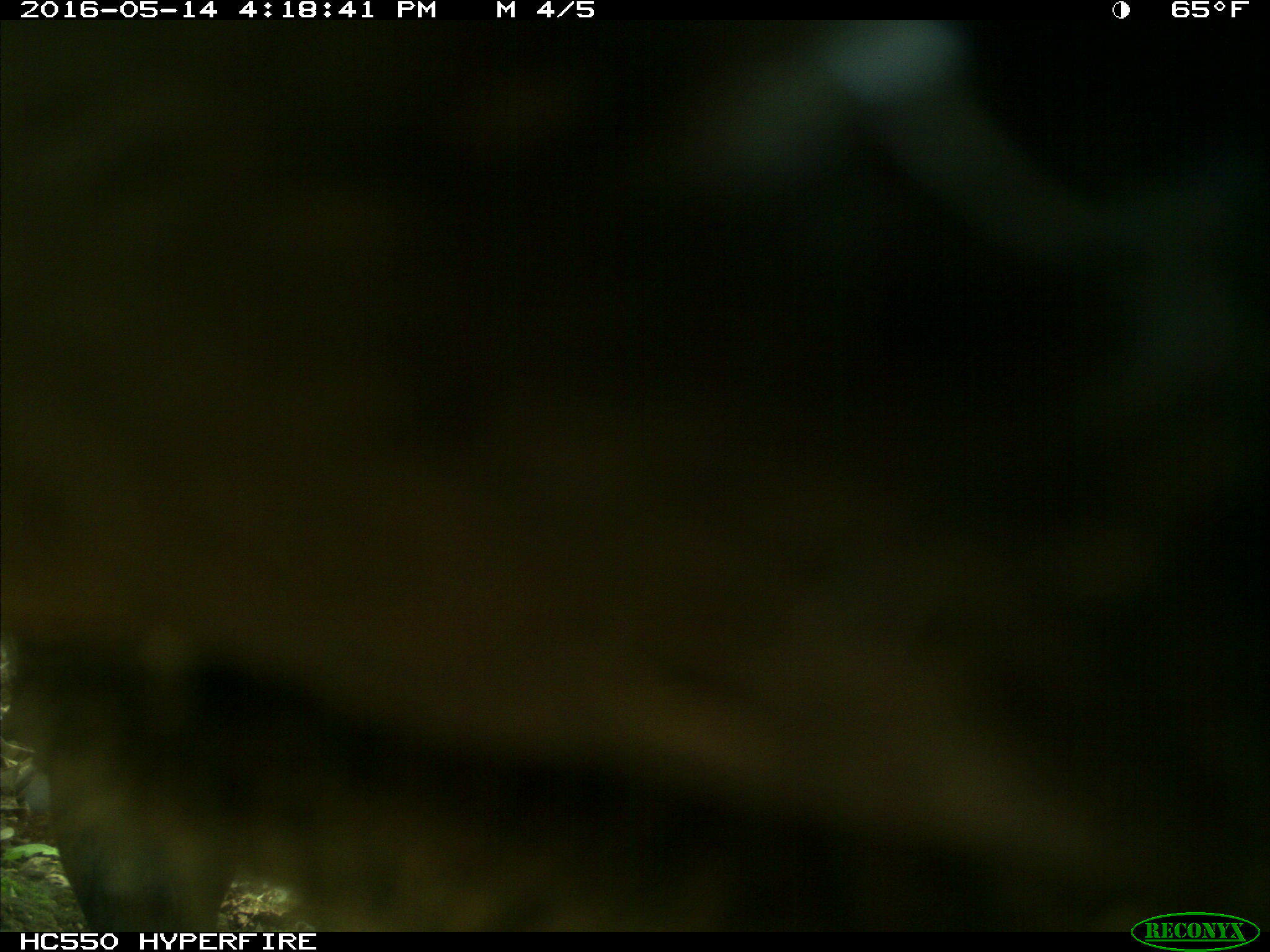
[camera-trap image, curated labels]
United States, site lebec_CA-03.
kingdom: Animalia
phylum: Chordata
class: Mammalia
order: Artiodactyla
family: Bovidae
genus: Bos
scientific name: Bos taurus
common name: domestic cow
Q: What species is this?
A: Bos taurus (domestic cow).